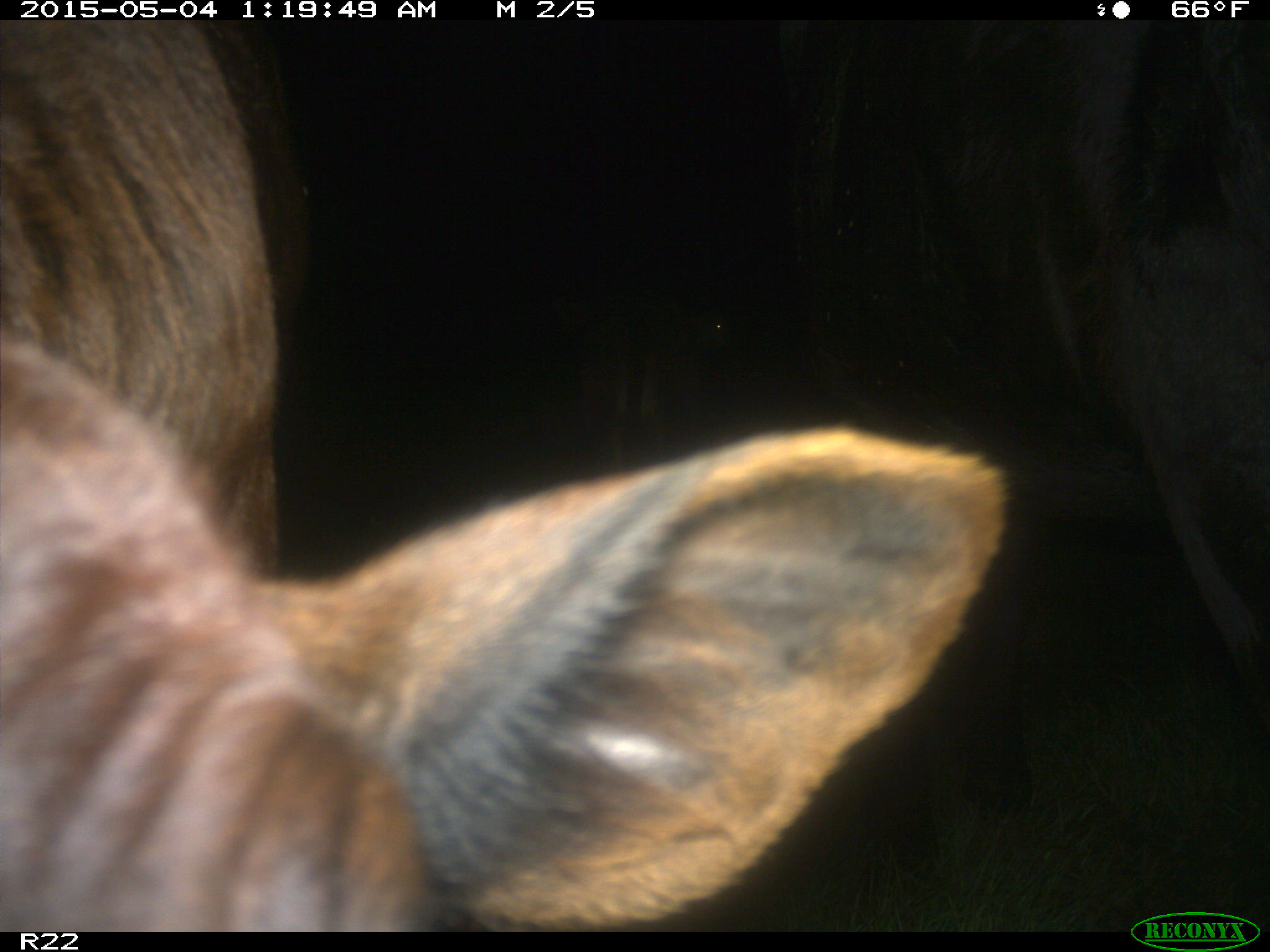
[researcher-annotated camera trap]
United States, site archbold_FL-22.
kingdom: Animalia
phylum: Chordata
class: Mammalia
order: Artiodactyla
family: Bovidae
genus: Bos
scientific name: Bos taurus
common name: domestic cow